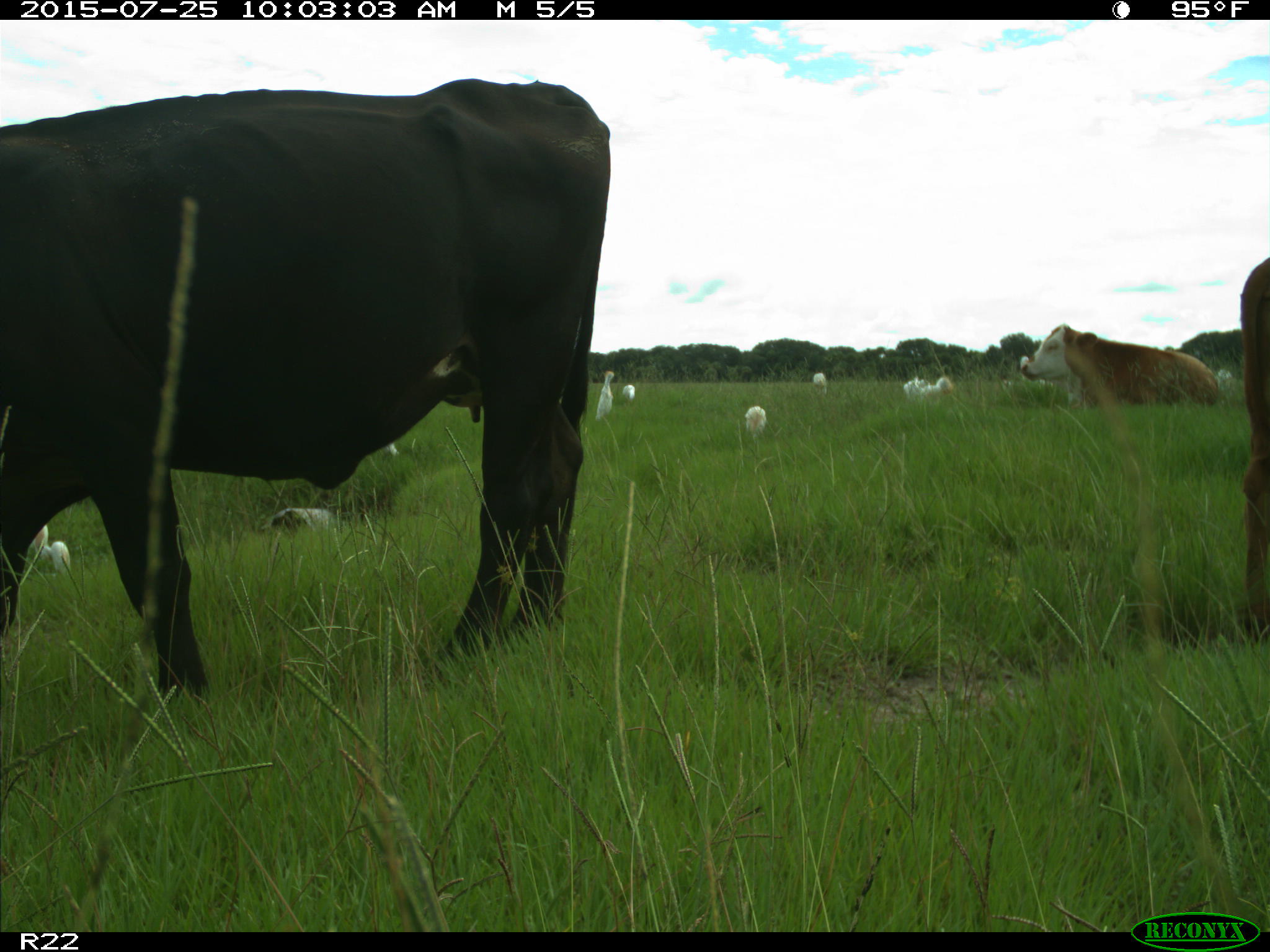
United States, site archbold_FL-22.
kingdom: Animalia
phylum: Chordata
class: Mammalia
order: Artiodactyla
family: Bovidae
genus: Bos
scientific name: Bos taurus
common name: domestic cow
Bos taurus (domestic cow).